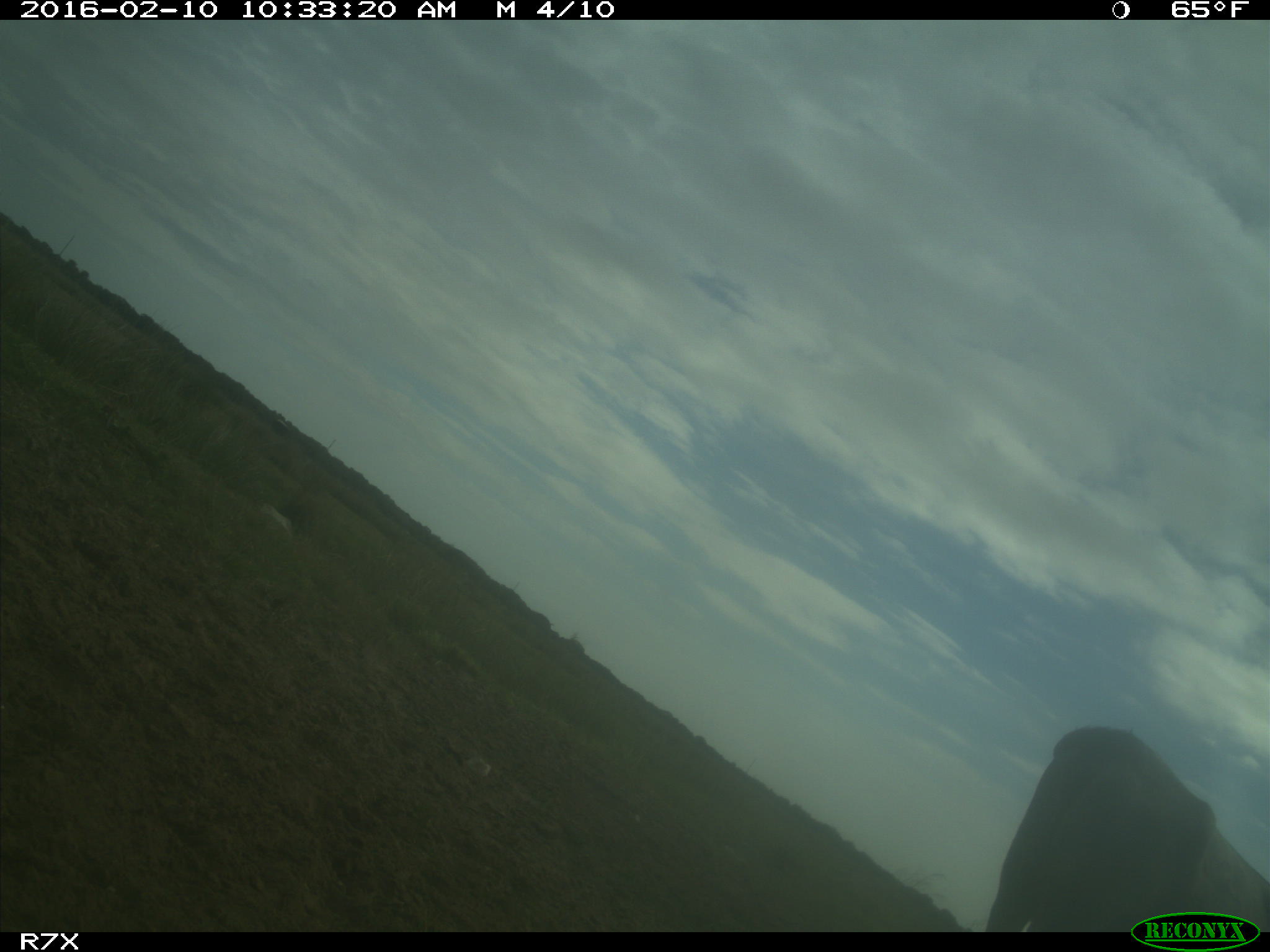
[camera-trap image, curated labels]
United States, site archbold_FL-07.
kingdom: Animalia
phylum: Chordata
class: Mammalia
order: Artiodactyla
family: Bovidae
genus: Bos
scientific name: Bos taurus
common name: domestic cow